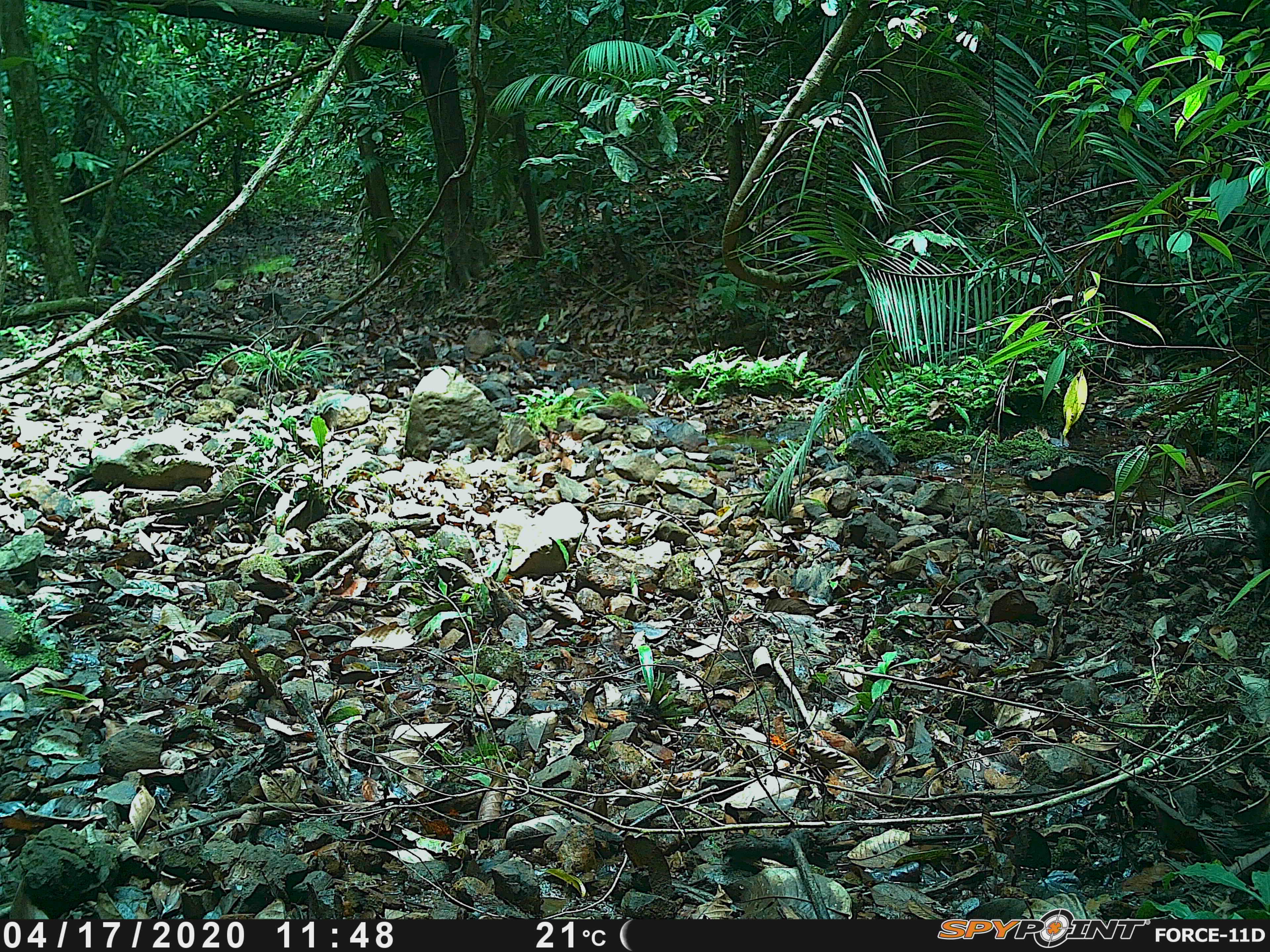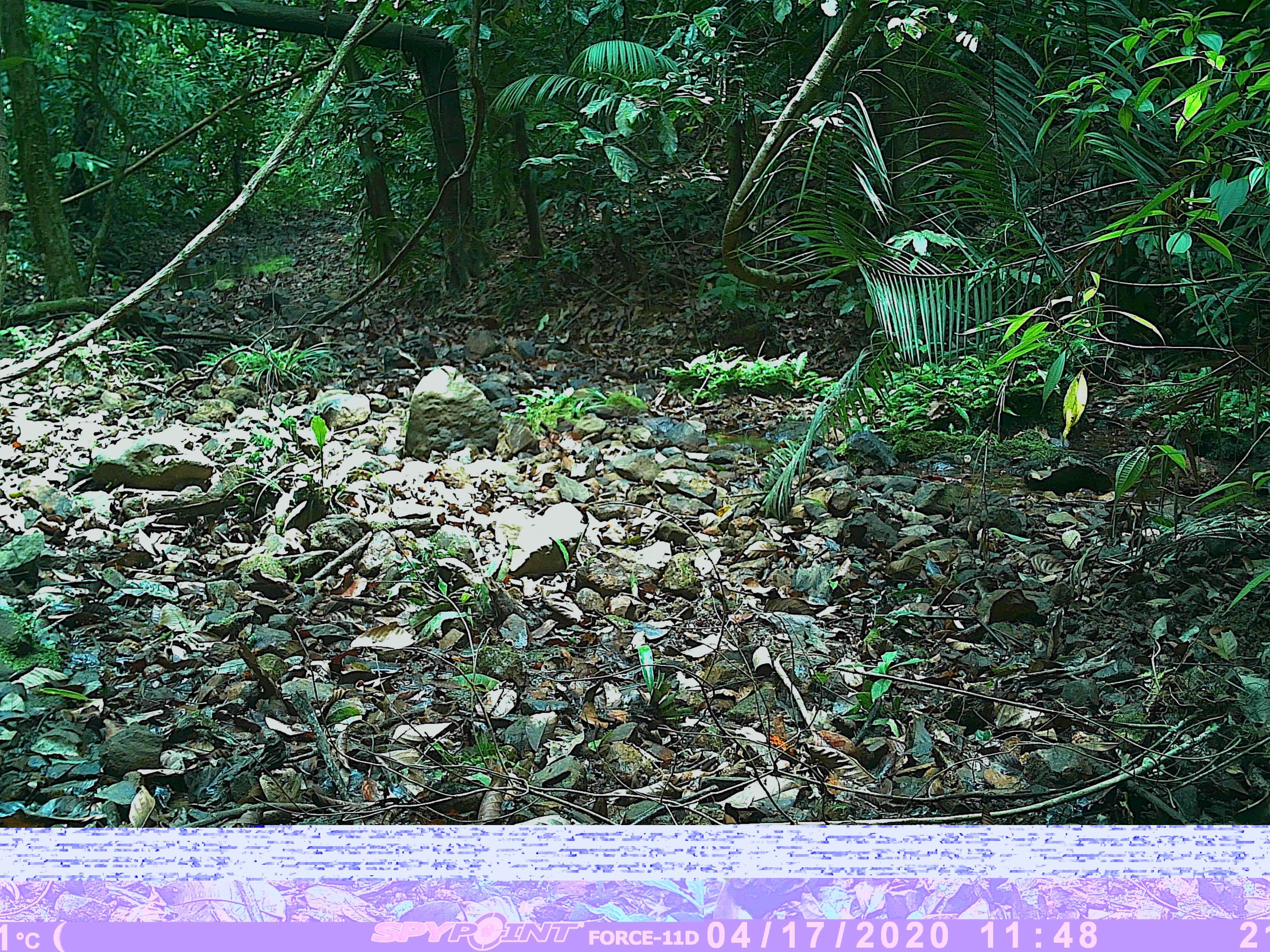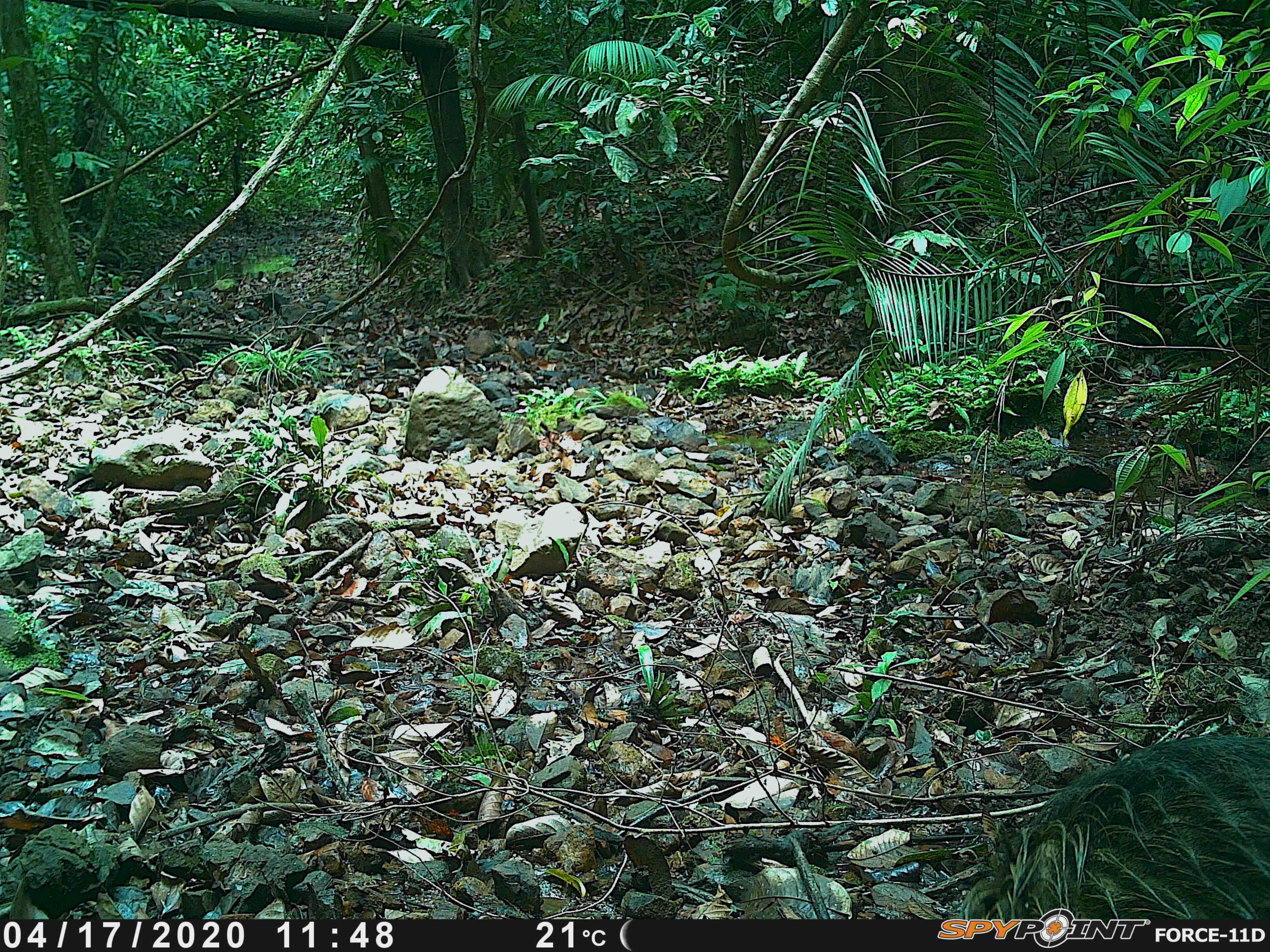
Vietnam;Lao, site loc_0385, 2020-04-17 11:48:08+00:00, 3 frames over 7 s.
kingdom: Animalia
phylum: Chordata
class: Mammalia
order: Artiodactyla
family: Suidae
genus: Sus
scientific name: Sus scrofa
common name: eurasian wild pig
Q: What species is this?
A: Eurasian wild pig (Sus scrofa).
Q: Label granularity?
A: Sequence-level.